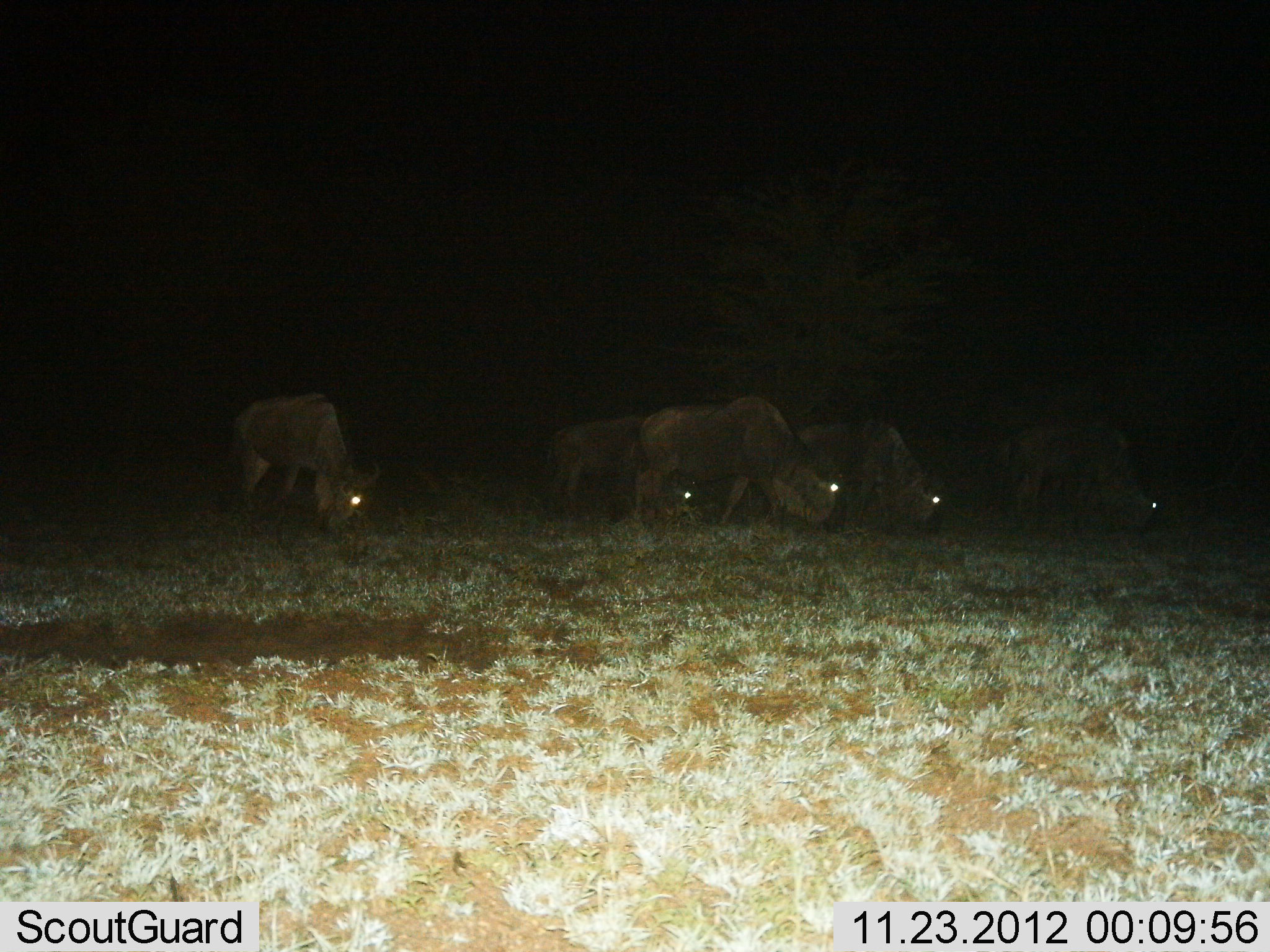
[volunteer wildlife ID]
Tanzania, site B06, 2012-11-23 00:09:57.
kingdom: Animalia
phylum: Chordata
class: Mammalia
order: Artiodactyla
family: Bovidae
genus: Connochaetes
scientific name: Connochaetes taurinus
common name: blue wildebeest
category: wildebeest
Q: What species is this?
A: Wildebeest (blue wildebeest) (Connochaetes taurinus).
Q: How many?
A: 5.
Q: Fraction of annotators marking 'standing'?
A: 20%.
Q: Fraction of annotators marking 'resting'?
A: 0%.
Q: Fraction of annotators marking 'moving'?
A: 10%.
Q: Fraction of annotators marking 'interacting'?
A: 0%.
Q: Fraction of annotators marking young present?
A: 0%.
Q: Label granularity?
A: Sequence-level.